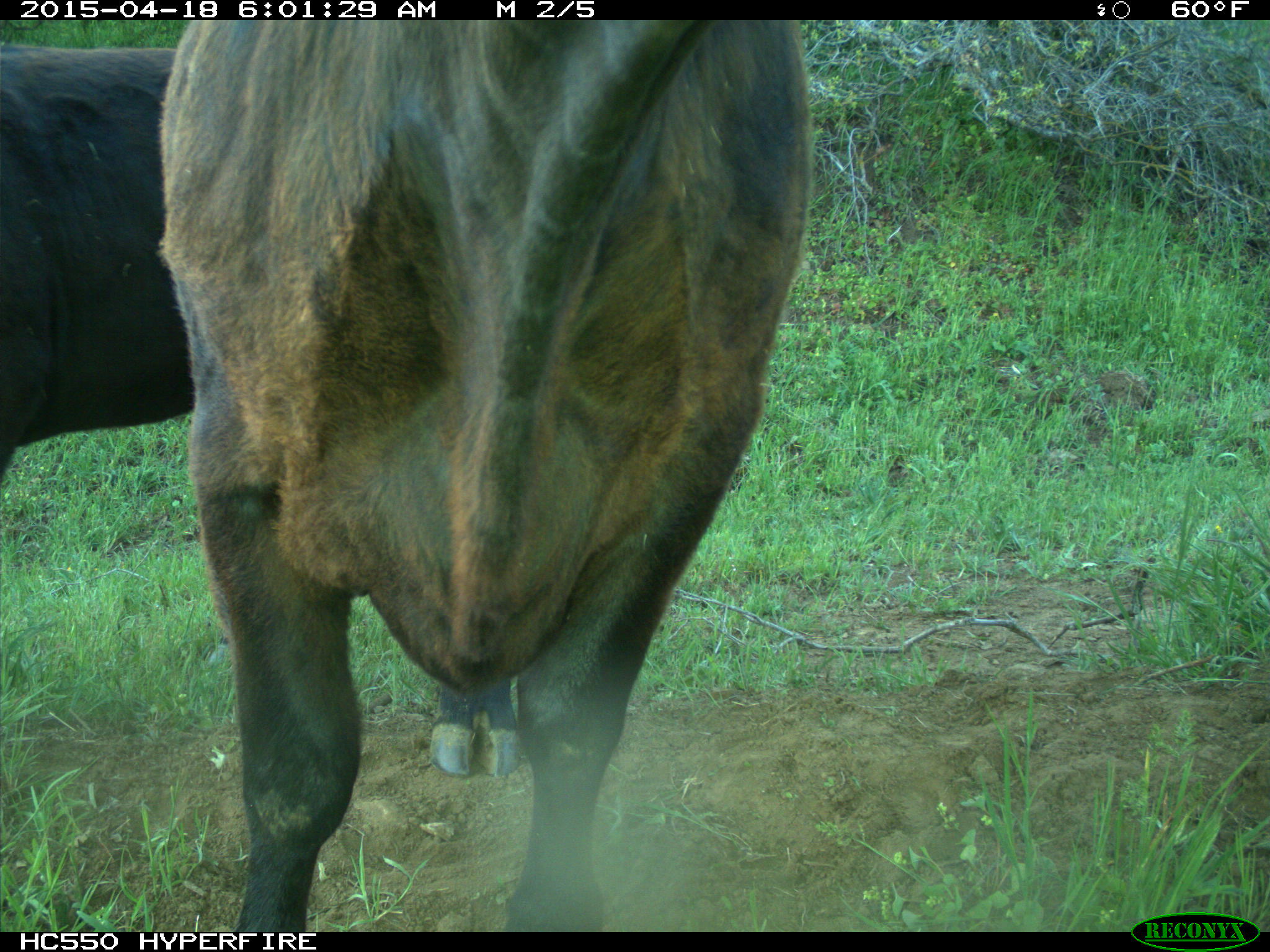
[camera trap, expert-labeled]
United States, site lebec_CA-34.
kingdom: Animalia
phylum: Chordata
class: Mammalia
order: Artiodactyla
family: Bovidae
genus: Bos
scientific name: Bos taurus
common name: domestic cow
Bos taurus (domestic cow).